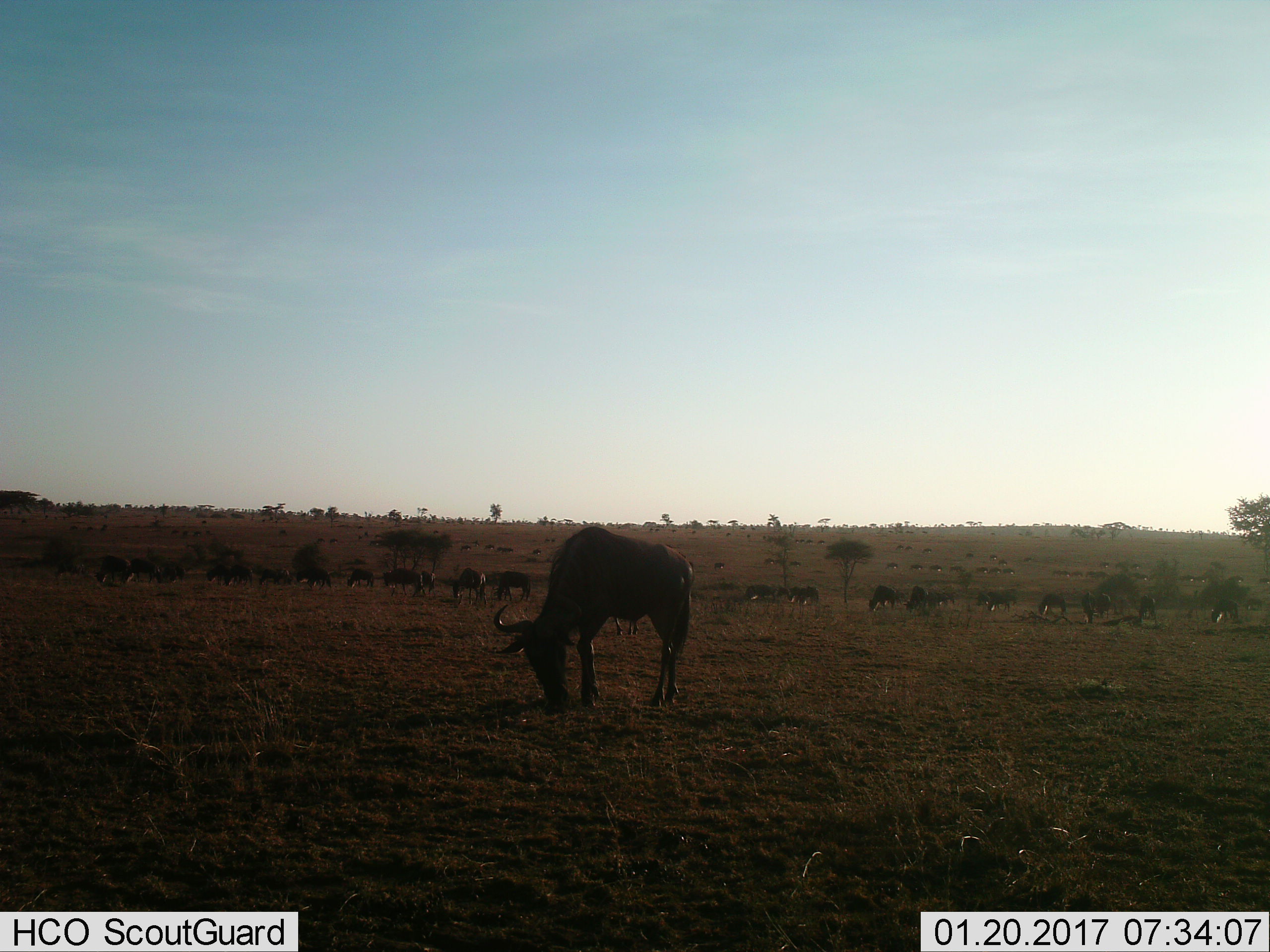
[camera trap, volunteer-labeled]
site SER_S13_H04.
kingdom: Animalia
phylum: Chordata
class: Mammalia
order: Artiodactyla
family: Bovidae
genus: Connochaetes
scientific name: Connochaetes taurinus taurinus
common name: blue wildebeest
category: wildebeestblue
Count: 51+.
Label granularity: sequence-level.